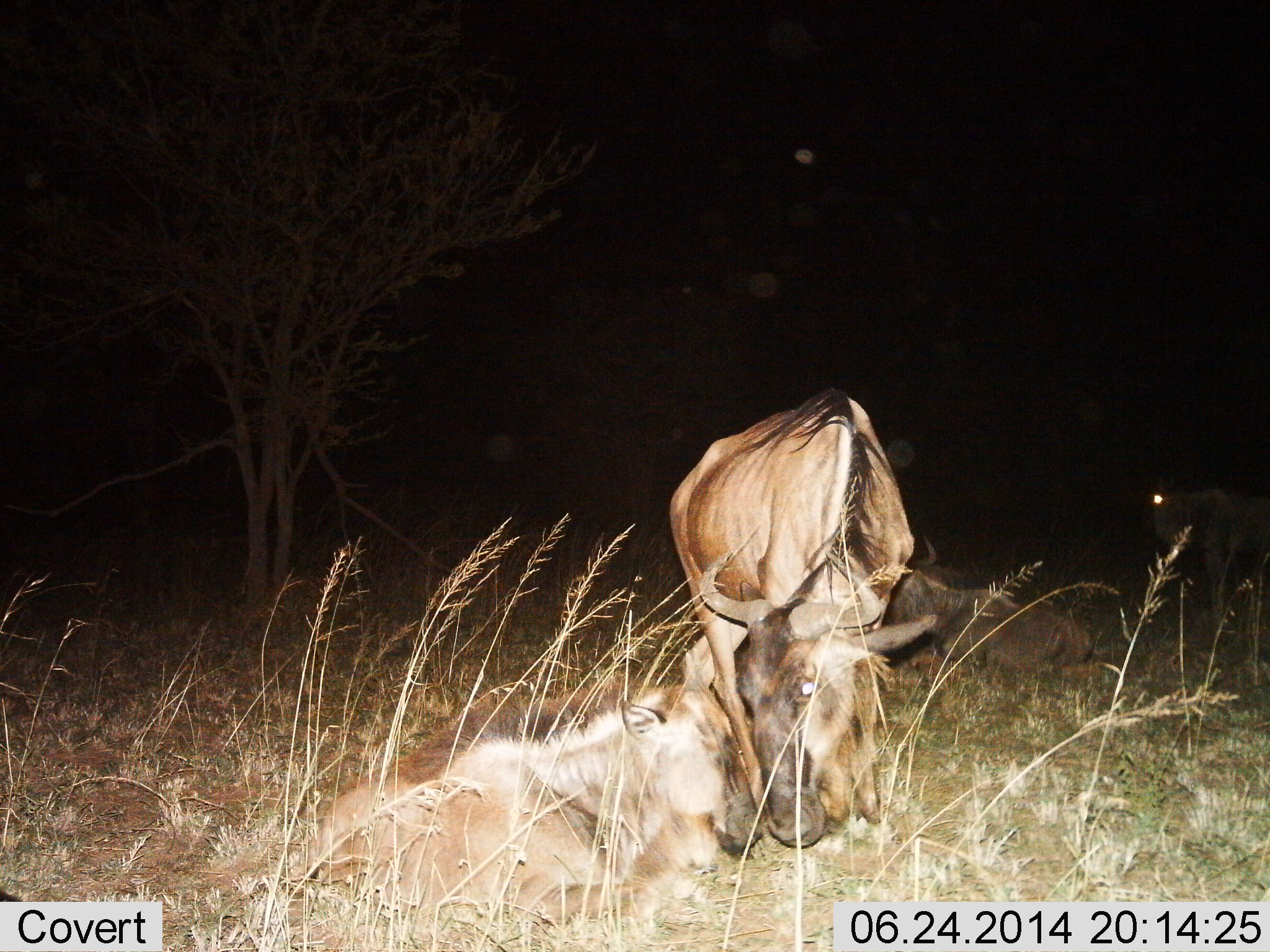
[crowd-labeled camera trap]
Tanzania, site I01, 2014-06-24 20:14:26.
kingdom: Animalia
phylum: Chordata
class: Mammalia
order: Artiodactyla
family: Bovidae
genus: Connochaetes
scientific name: Connochaetes taurinus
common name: blue wildebeest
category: wildebeest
Wildebeest (blue wildebeest) (Connochaetes taurinus), count 4. Behavior (volunteer vote fractions): standing 60%, resting 70%, moving 0%, interacting 40%. Young present (vote fraction): 30%. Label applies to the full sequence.